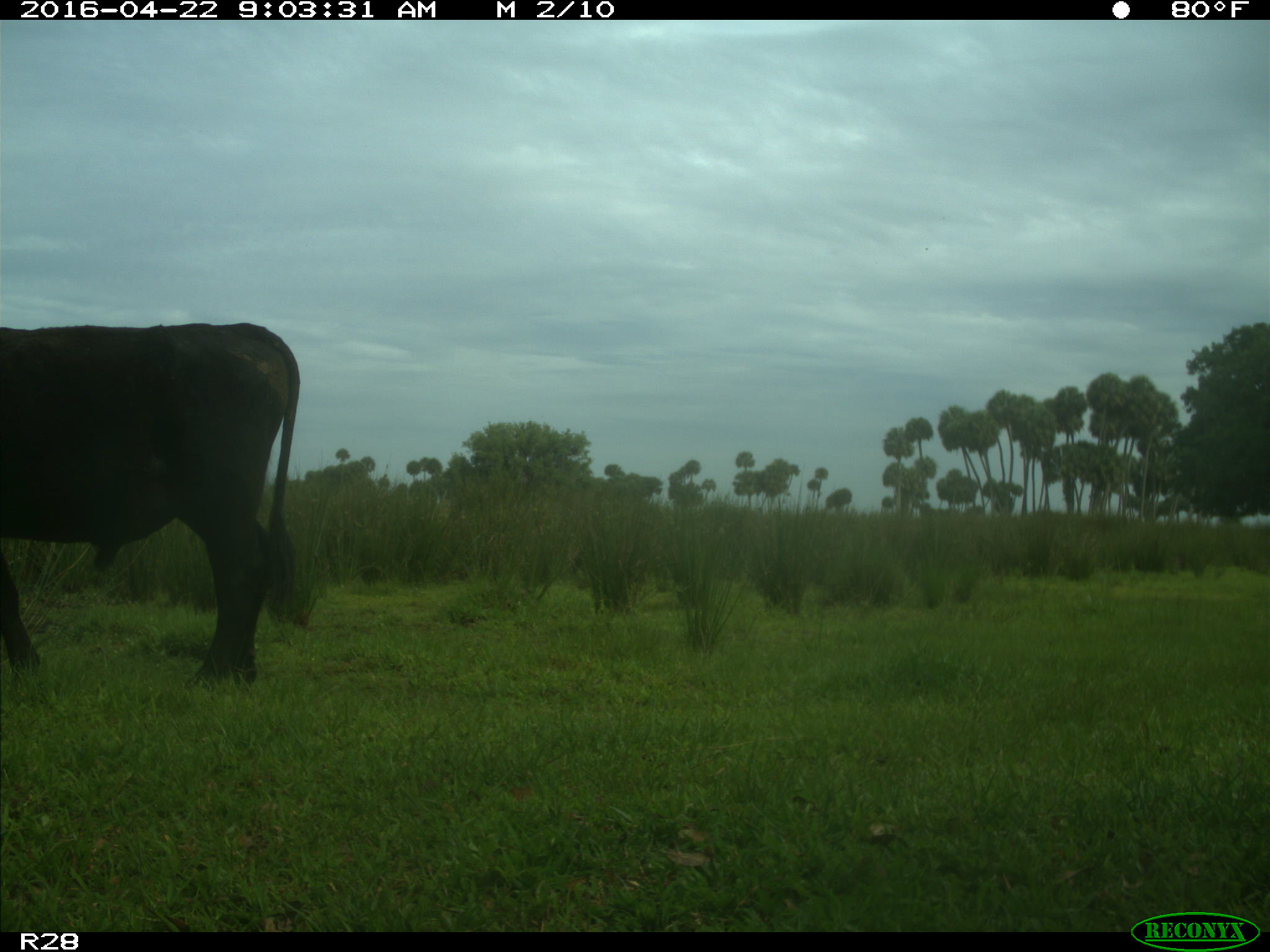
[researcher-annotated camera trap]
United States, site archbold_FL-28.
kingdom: Animalia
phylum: Chordata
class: Mammalia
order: Artiodactyla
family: Bovidae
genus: Bos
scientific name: Bos taurus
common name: domestic cow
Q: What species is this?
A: Bos taurus (domestic cow).